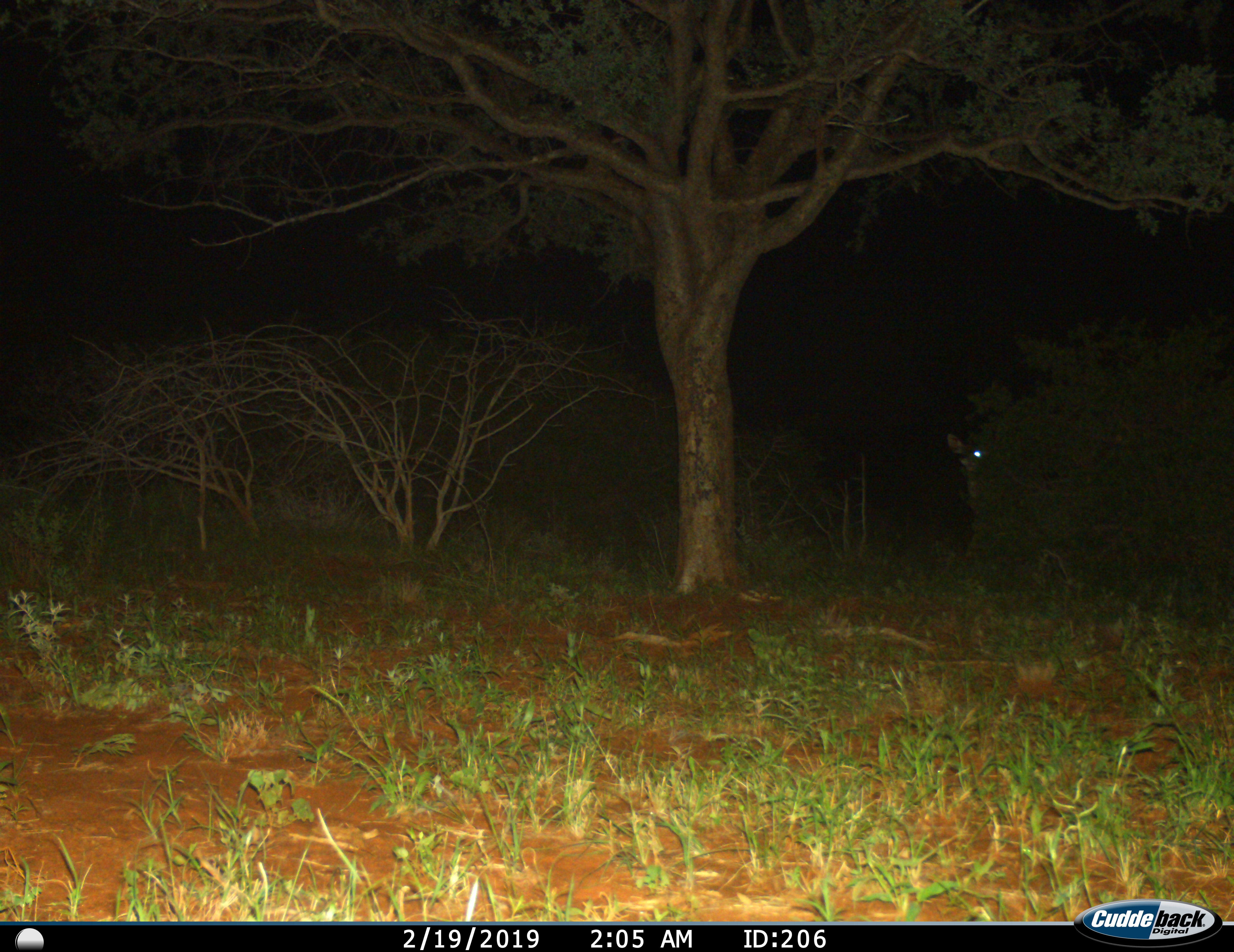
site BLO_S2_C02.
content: unidentified animal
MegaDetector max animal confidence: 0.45